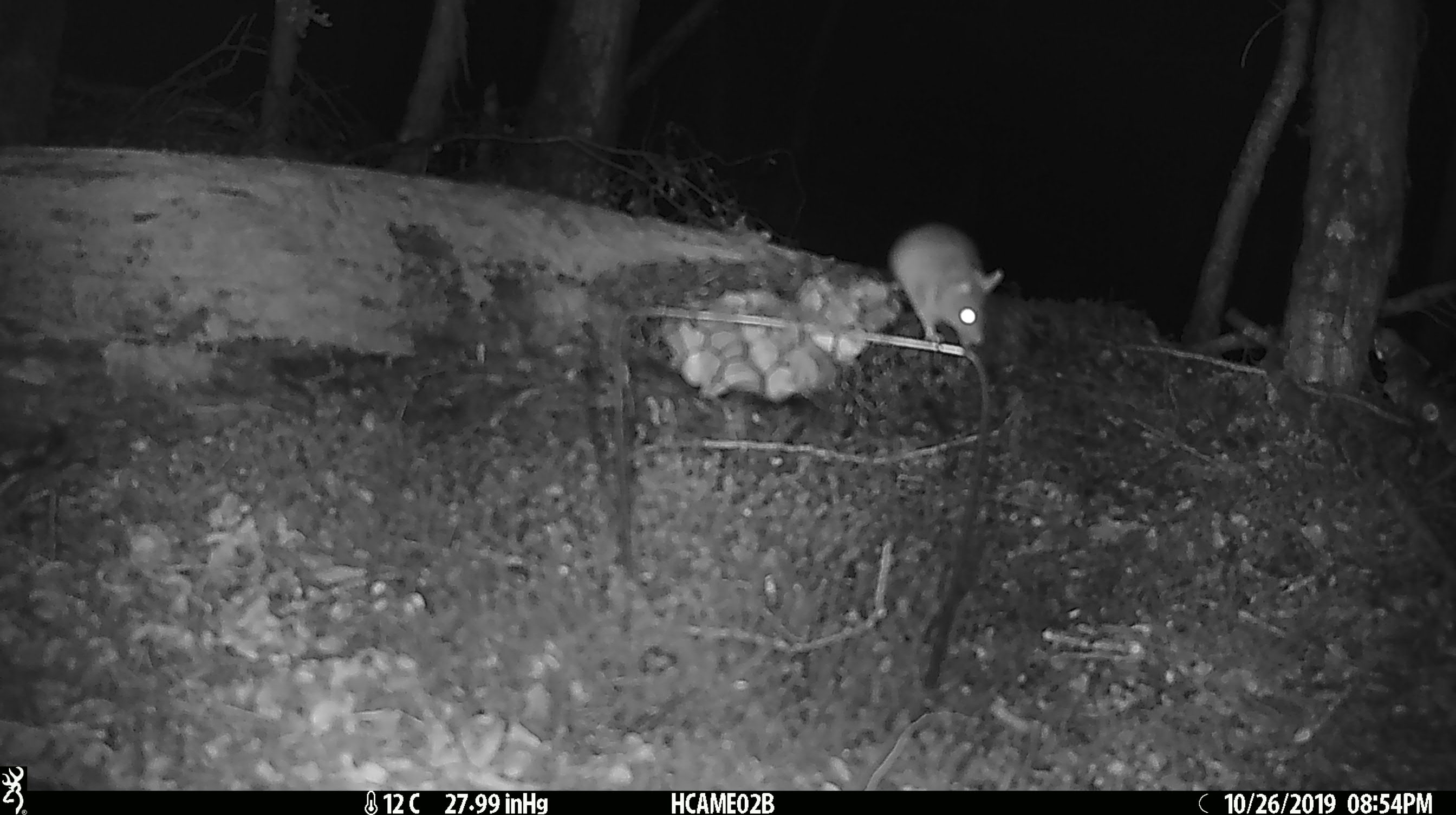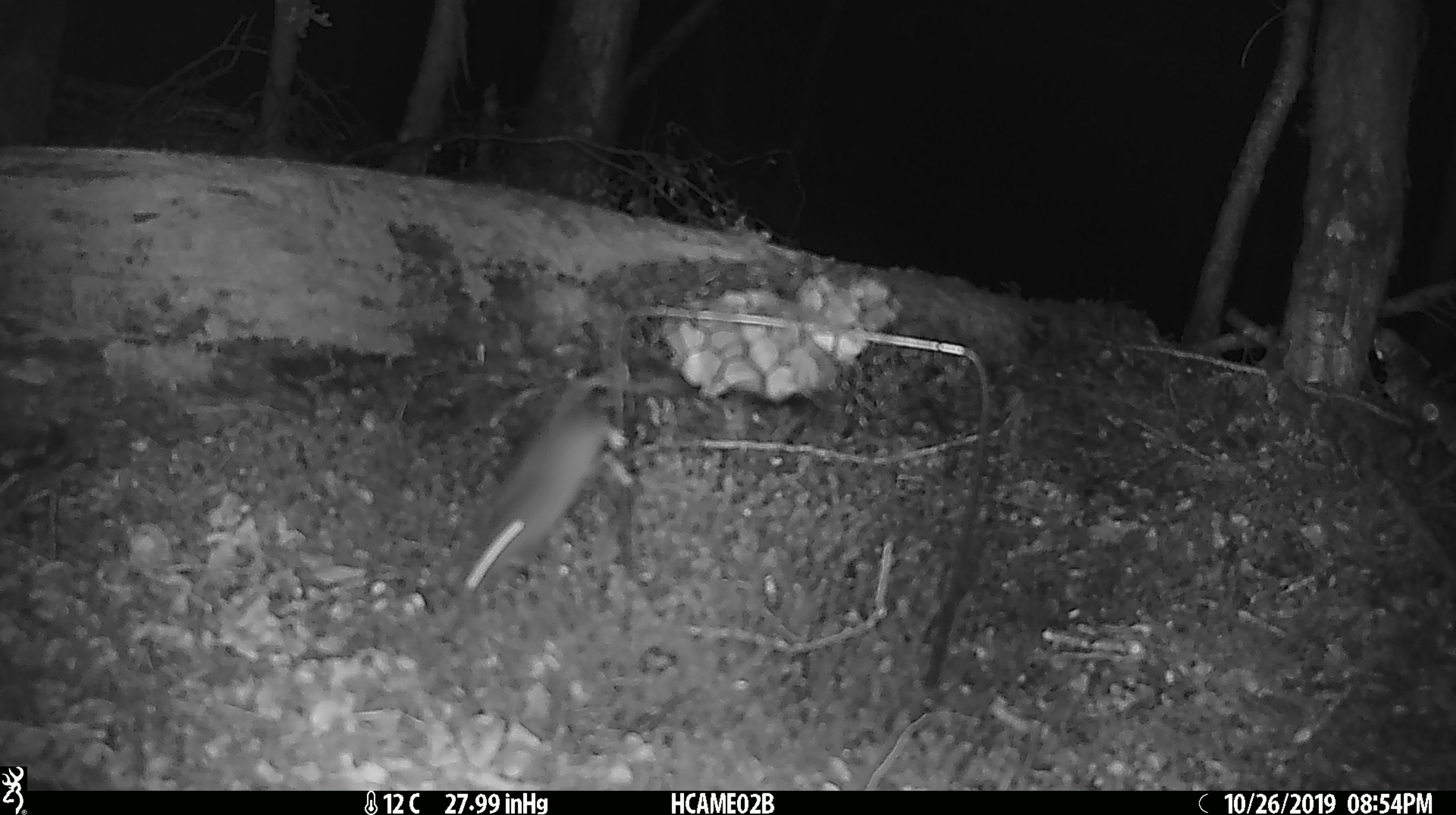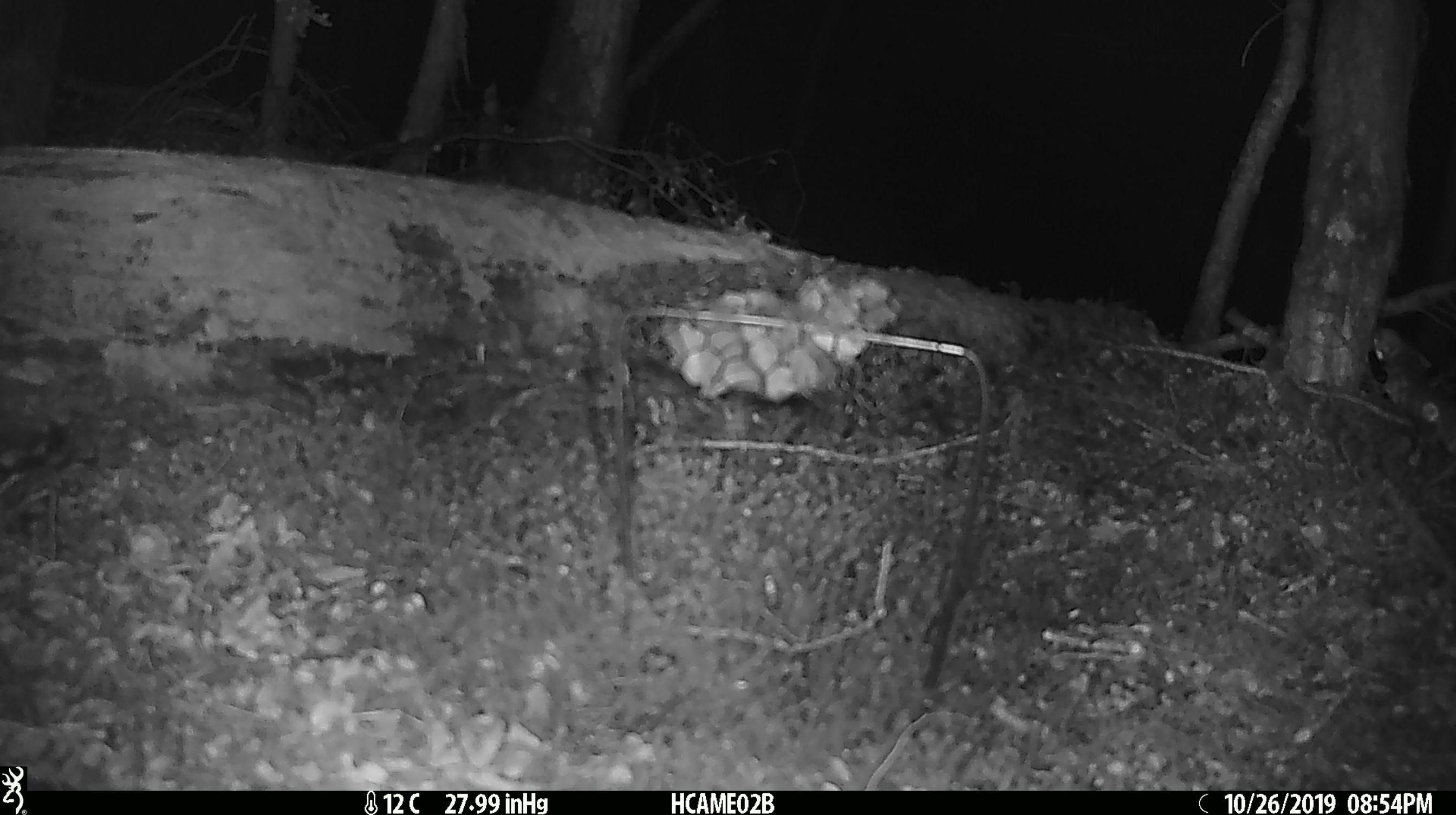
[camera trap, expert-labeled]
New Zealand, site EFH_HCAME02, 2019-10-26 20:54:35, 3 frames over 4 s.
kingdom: Animalia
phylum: Chordata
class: Mammalia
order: Rodentia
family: Muridae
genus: Mus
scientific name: Mus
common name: mouse